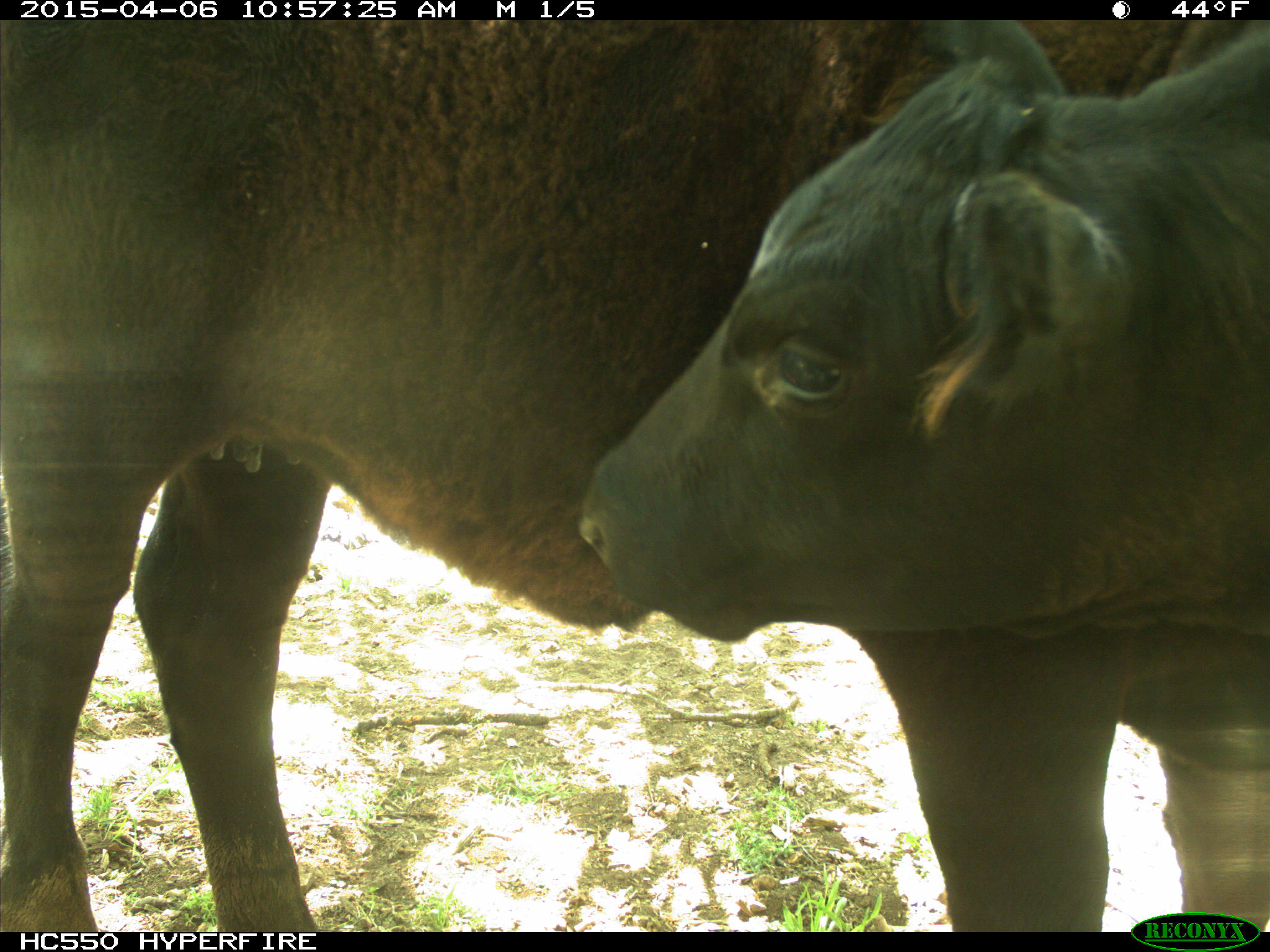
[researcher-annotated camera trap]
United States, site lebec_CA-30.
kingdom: Animalia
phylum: Chordata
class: Mammalia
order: Artiodactyla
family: Bovidae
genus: Bos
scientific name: Bos taurus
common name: domestic cow